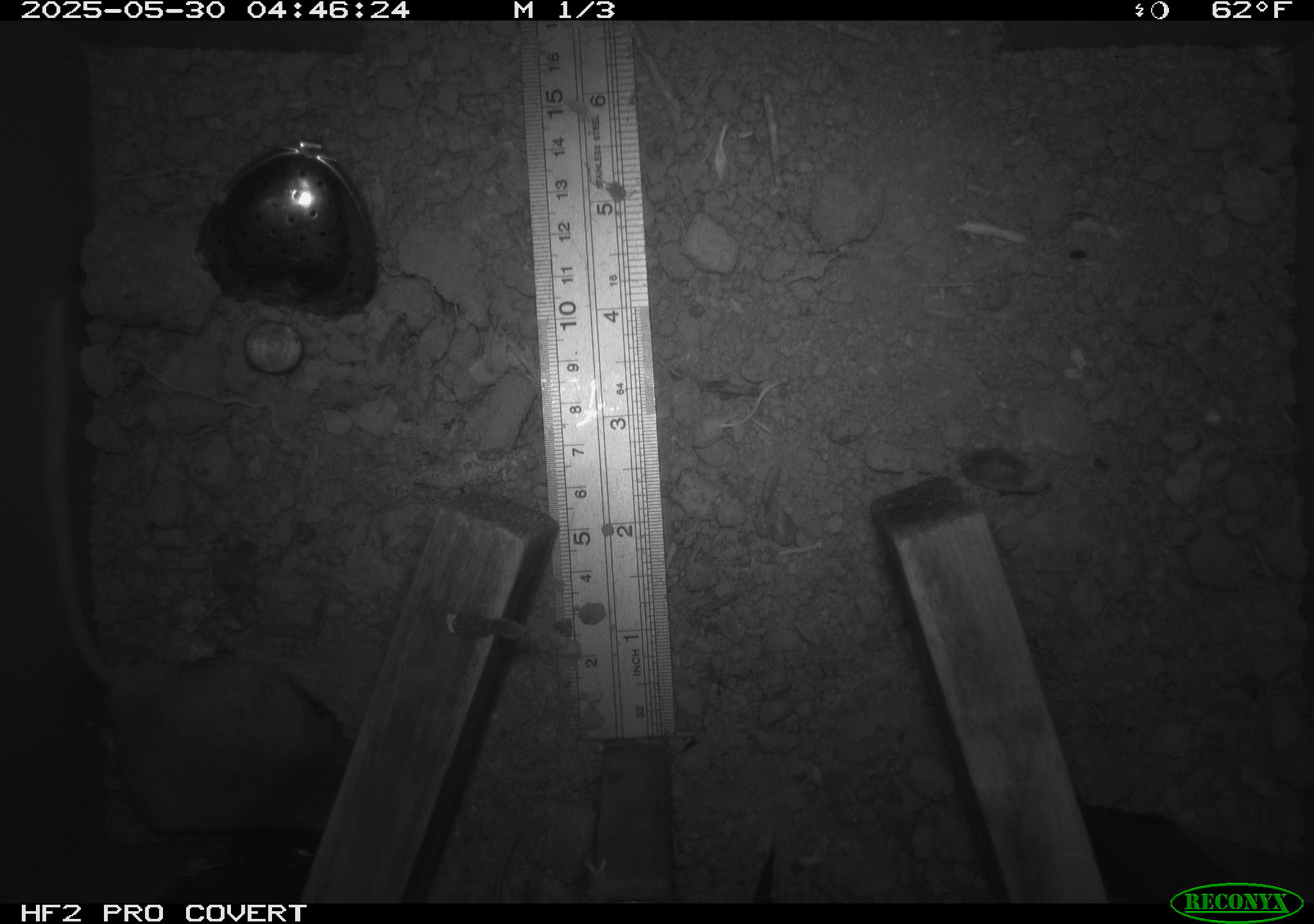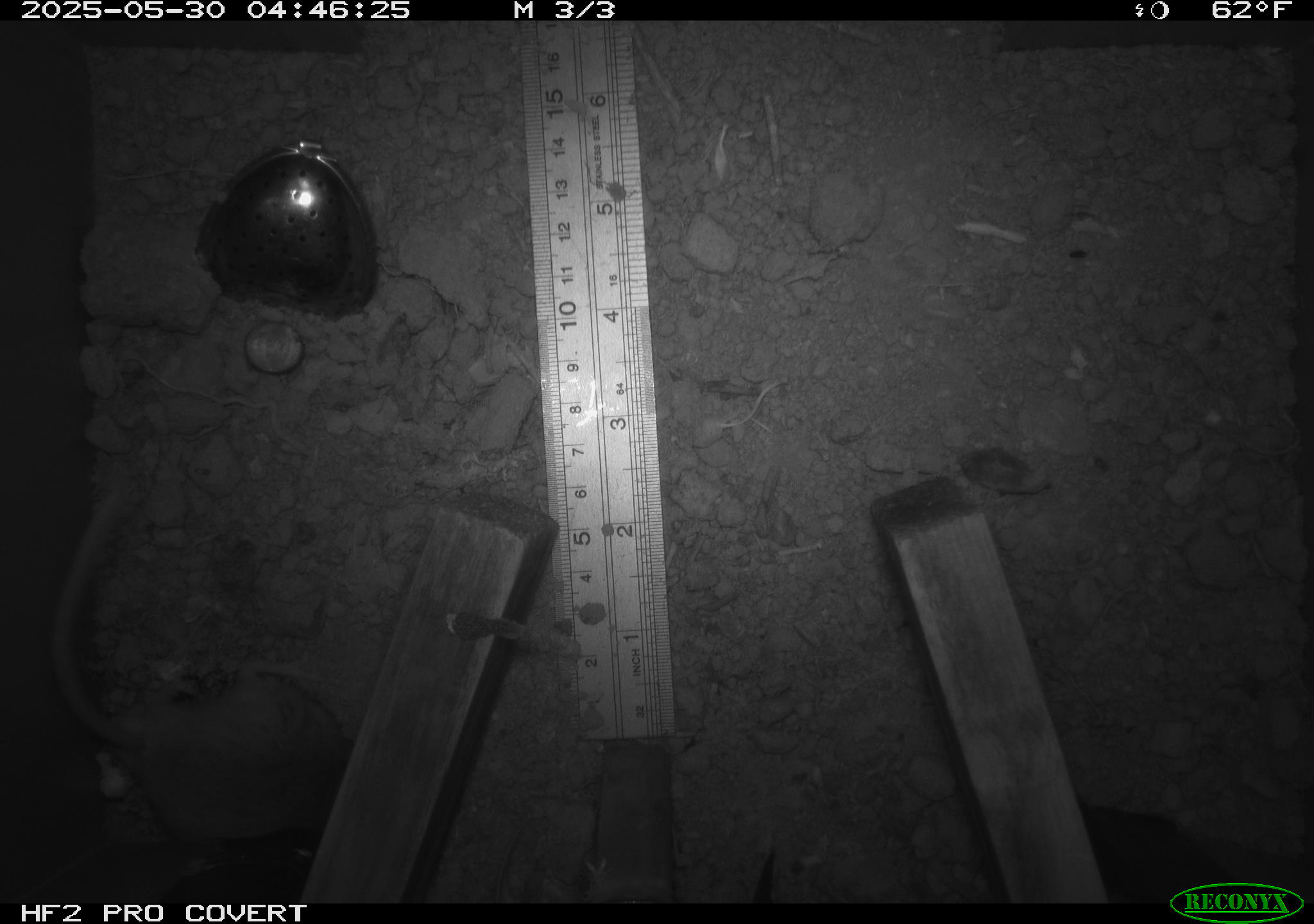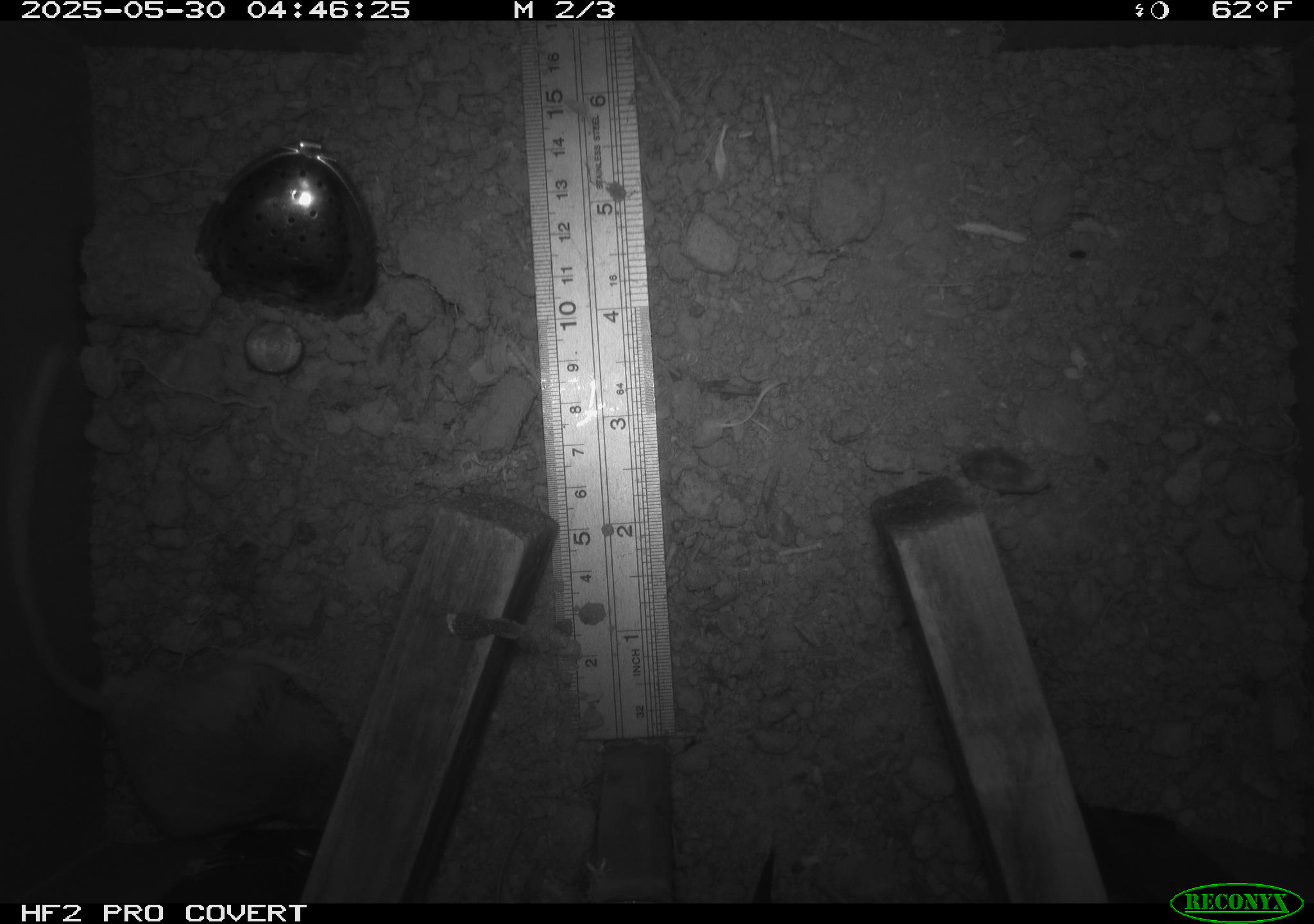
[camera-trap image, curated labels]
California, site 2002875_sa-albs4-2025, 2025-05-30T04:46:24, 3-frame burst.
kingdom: Animalia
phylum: Chordata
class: Mammalia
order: Rodentia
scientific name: Rodentia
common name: mouse species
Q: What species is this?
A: Mouse species (Rodentia).